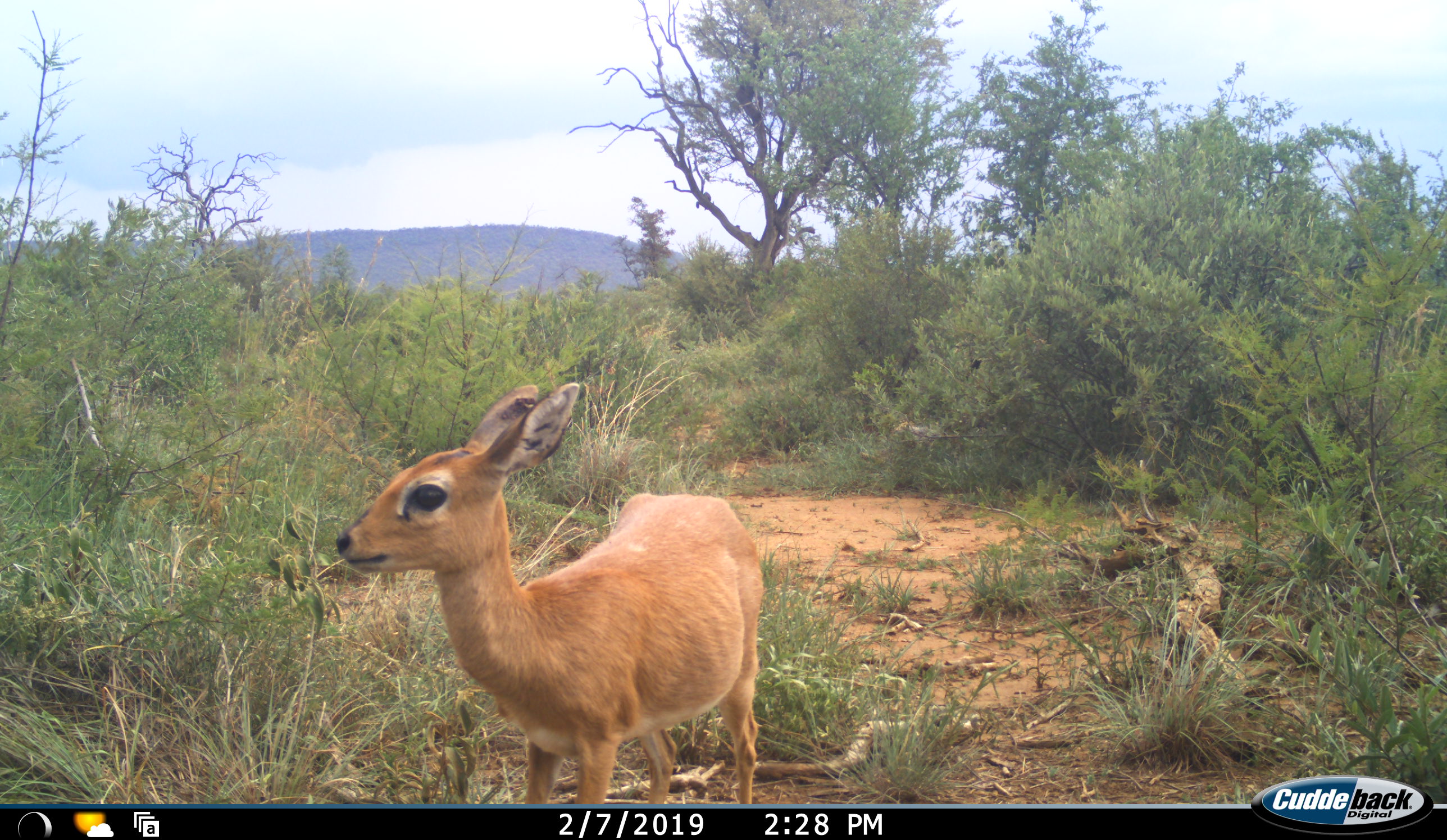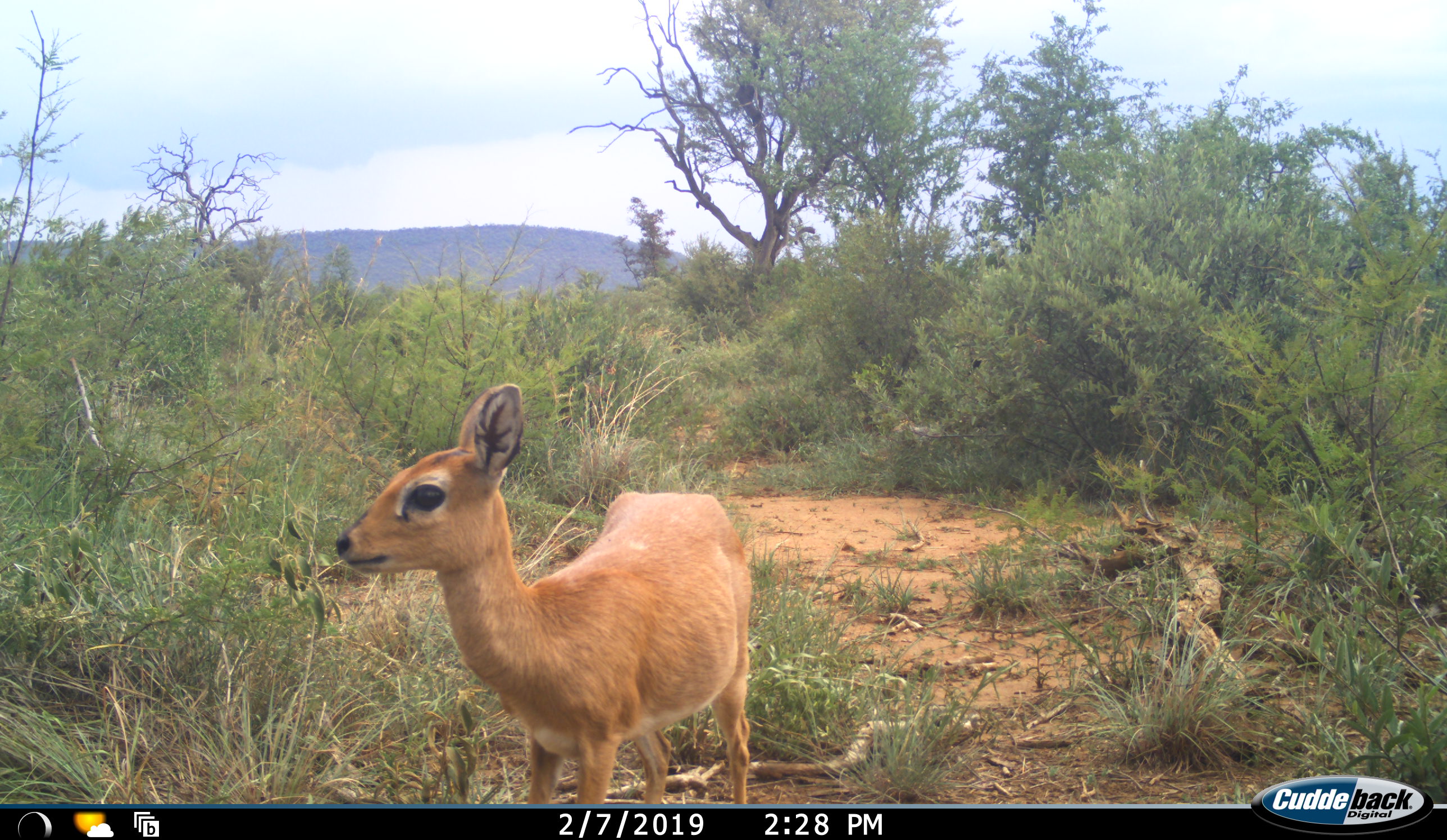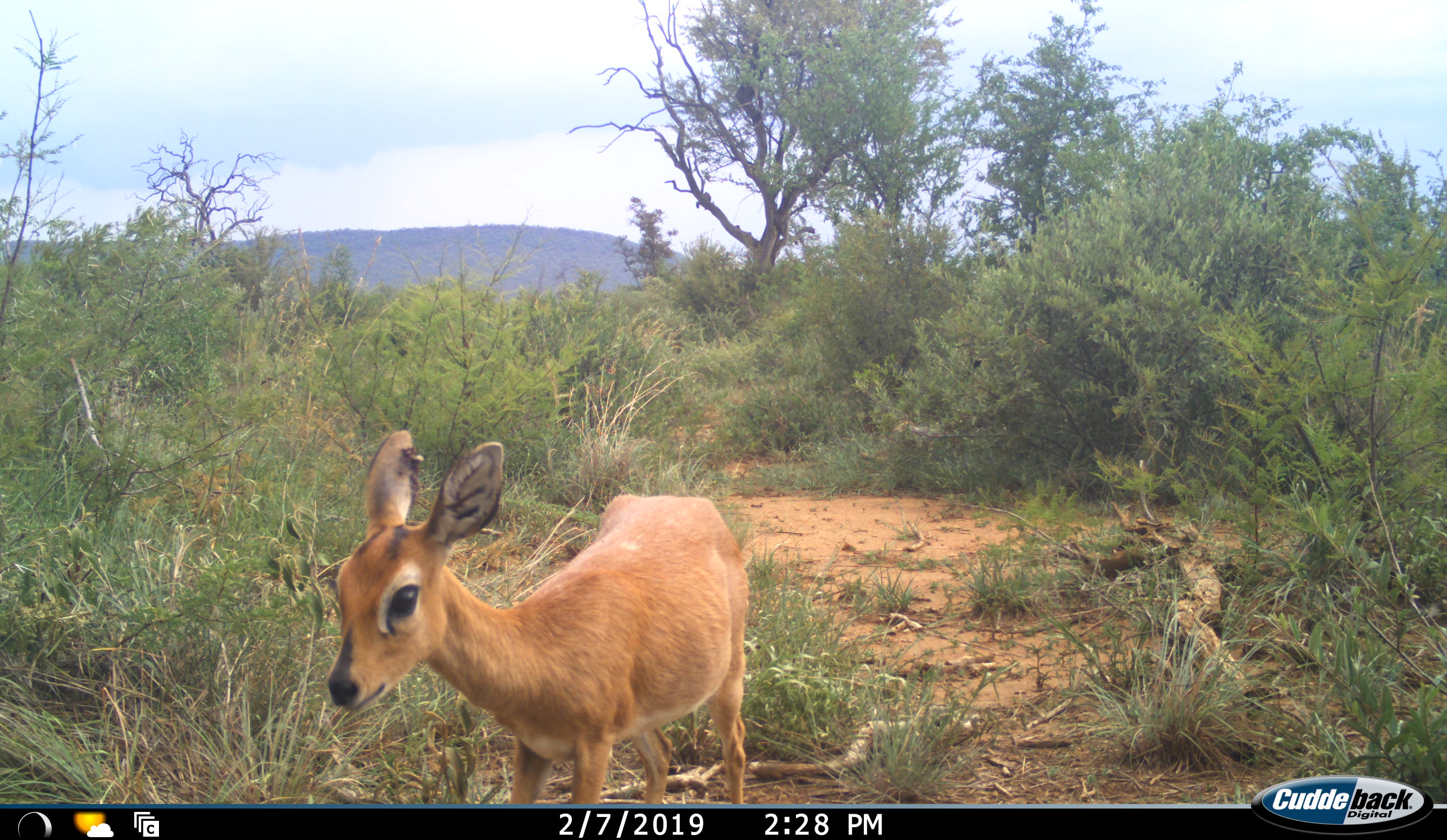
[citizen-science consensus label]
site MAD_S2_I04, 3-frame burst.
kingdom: Animalia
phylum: Chordata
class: Mammalia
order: Artiodactyla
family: Bovidae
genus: Raphicerus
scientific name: Raphicerus campestris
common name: steenbok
Steenbok (Raphicerus campestris), count 1. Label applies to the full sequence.